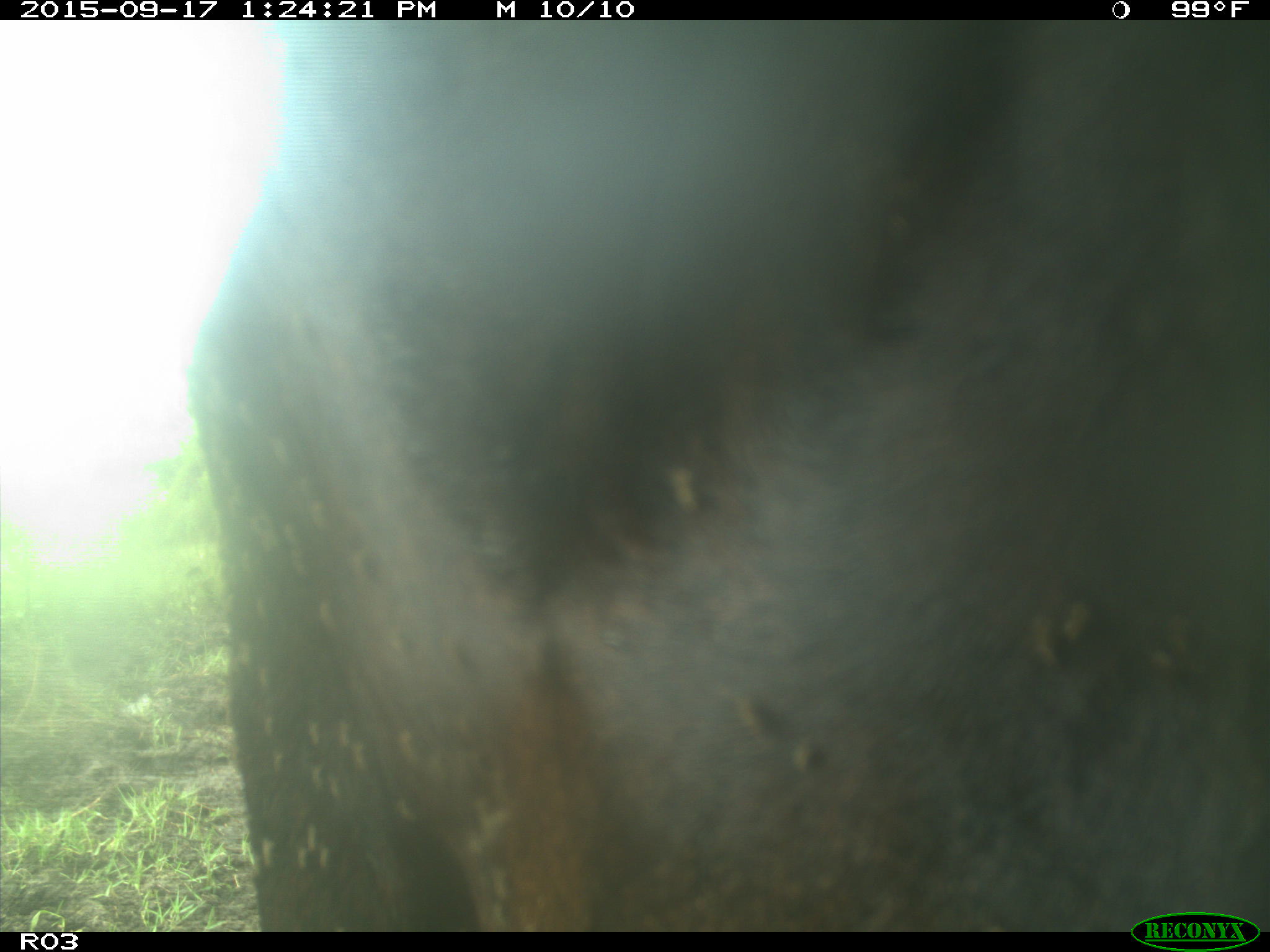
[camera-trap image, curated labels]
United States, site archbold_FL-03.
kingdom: Animalia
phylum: Chordata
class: Mammalia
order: Artiodactyla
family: Bovidae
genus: Bos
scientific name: Bos taurus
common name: domestic cow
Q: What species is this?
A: Bos taurus (domestic cow).